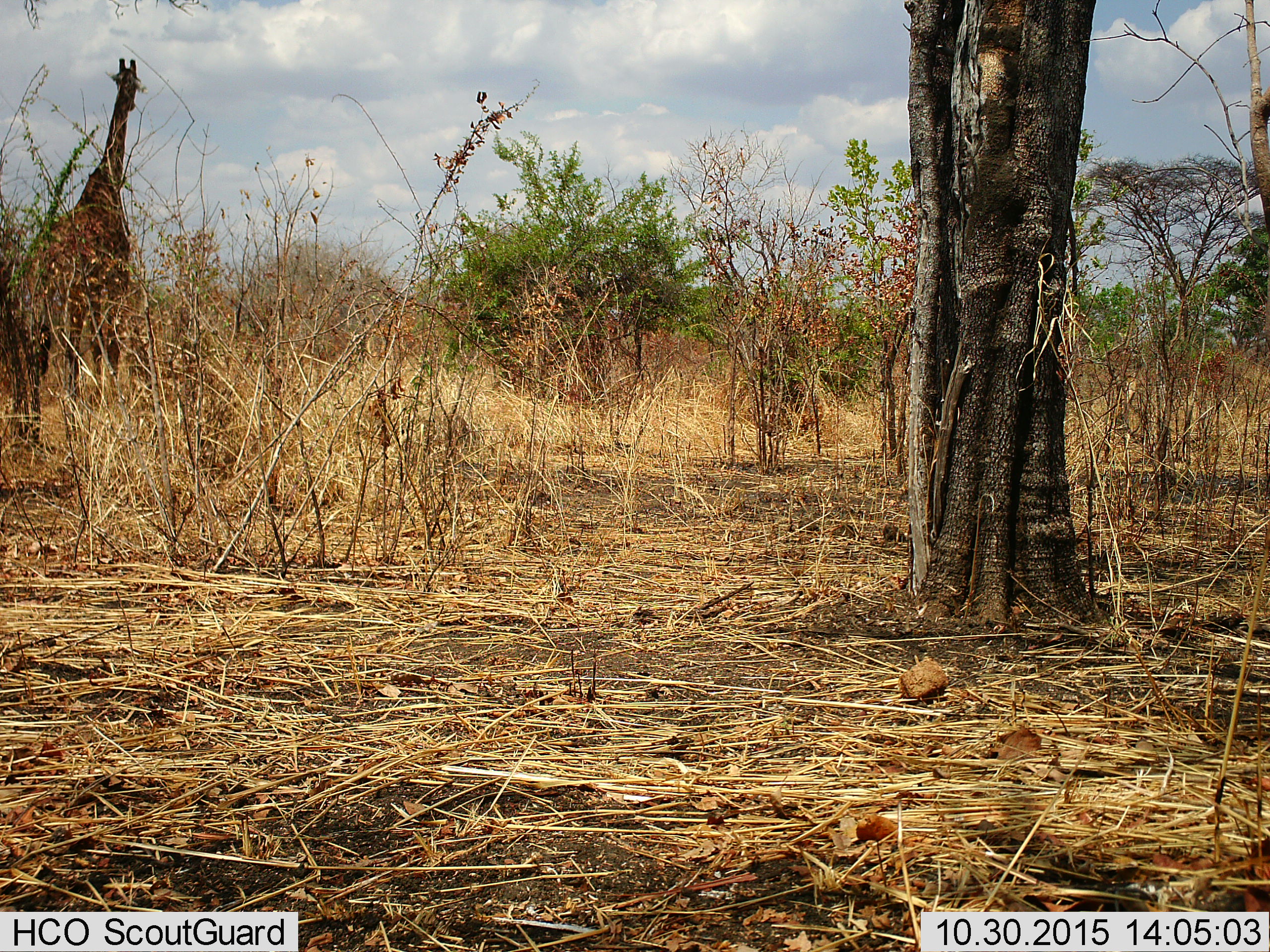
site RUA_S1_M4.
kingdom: Animalia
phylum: Chordata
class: Mammalia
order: Artiodactyla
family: Giraffidae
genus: Giraffa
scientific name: Giraffa camelopardalis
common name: giraffe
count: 1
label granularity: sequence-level